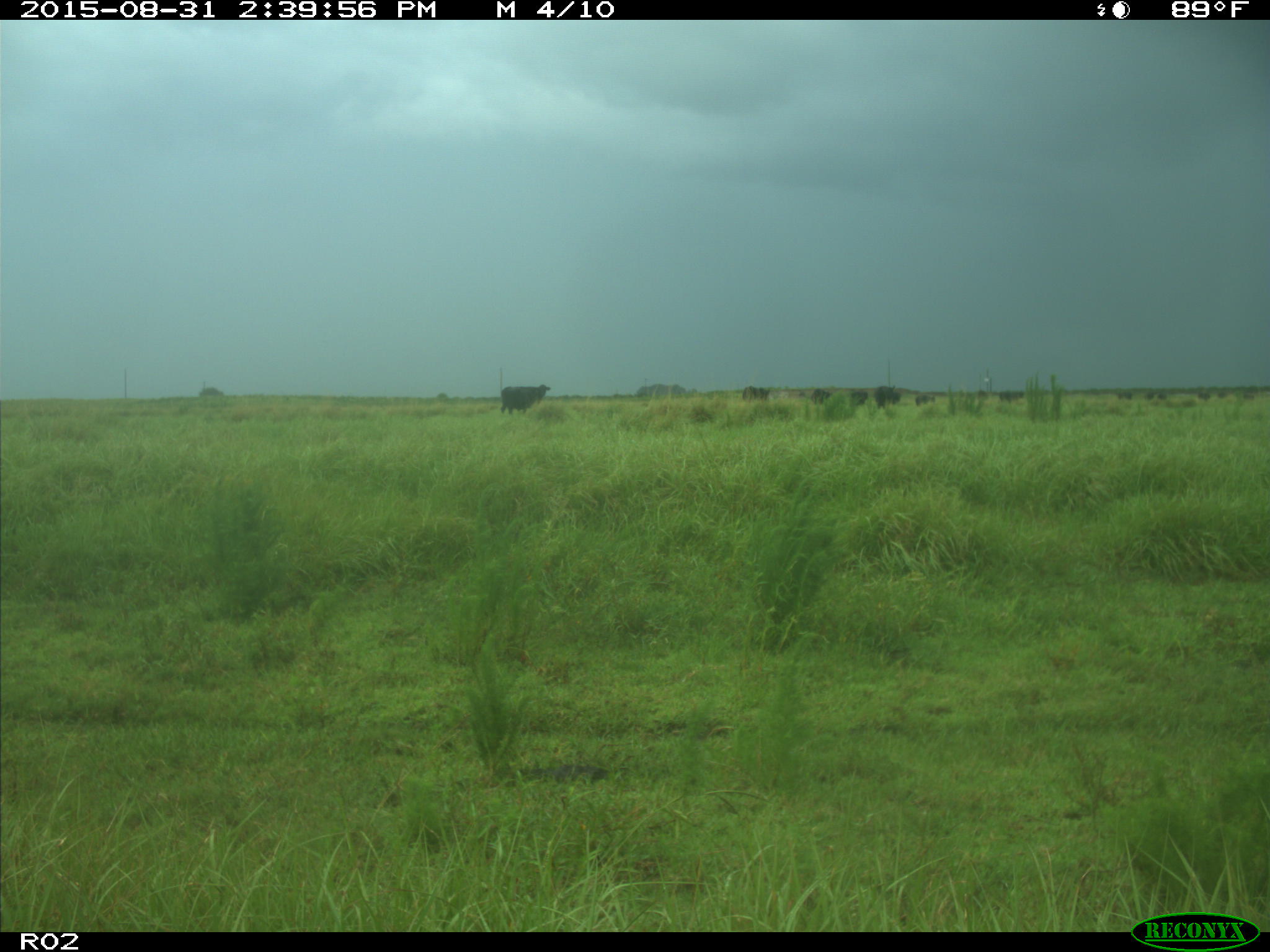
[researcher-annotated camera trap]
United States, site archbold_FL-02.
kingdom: Animalia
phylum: Chordata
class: Mammalia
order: Artiodactyla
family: Bovidae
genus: Bos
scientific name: Bos taurus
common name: domestic cow